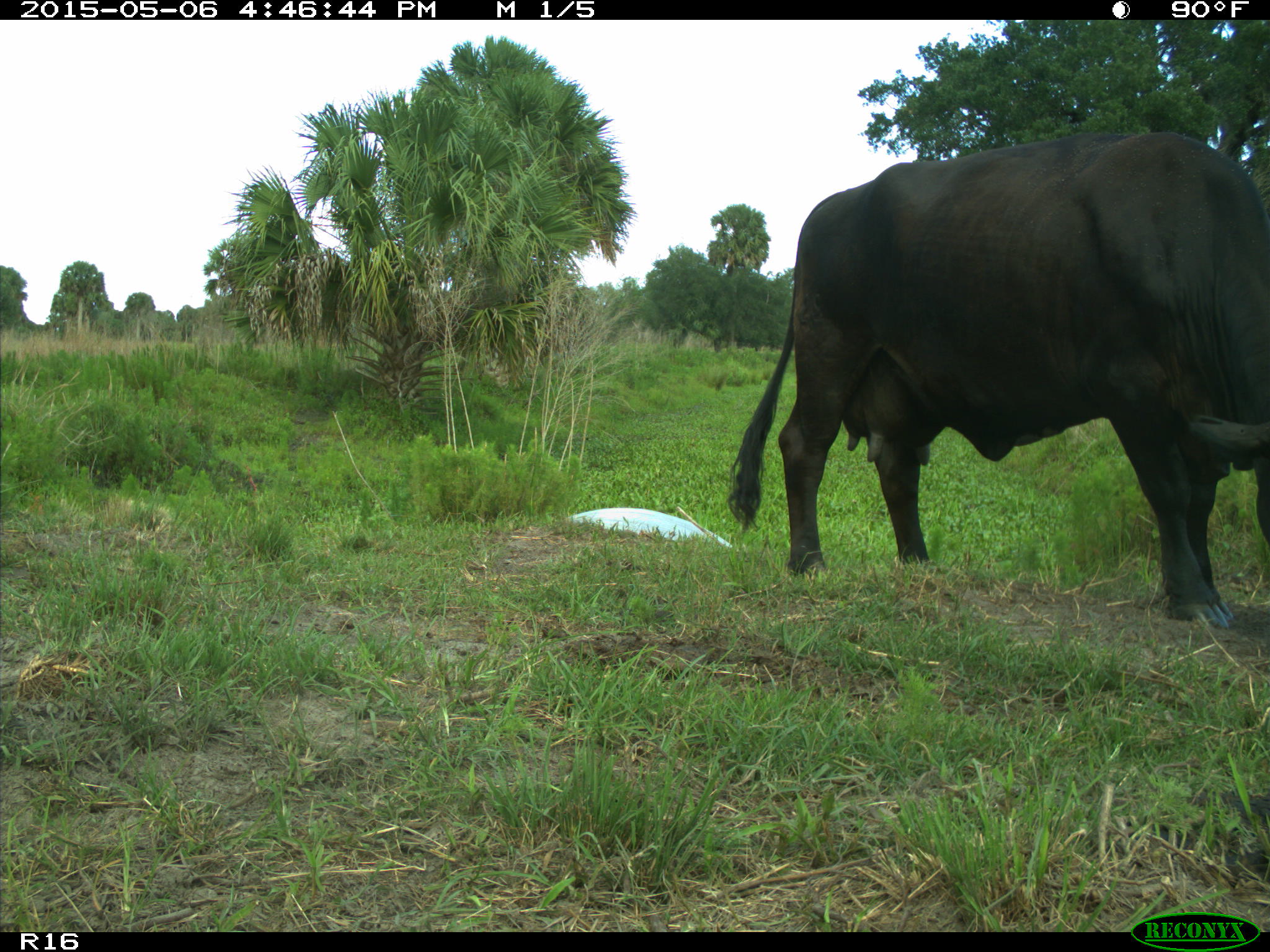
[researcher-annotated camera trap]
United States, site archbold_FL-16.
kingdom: Animalia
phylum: Chordata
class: Mammalia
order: Artiodactyla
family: Bovidae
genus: Bos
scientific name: Bos taurus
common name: domestic cow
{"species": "Bos taurus (domestic cow)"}